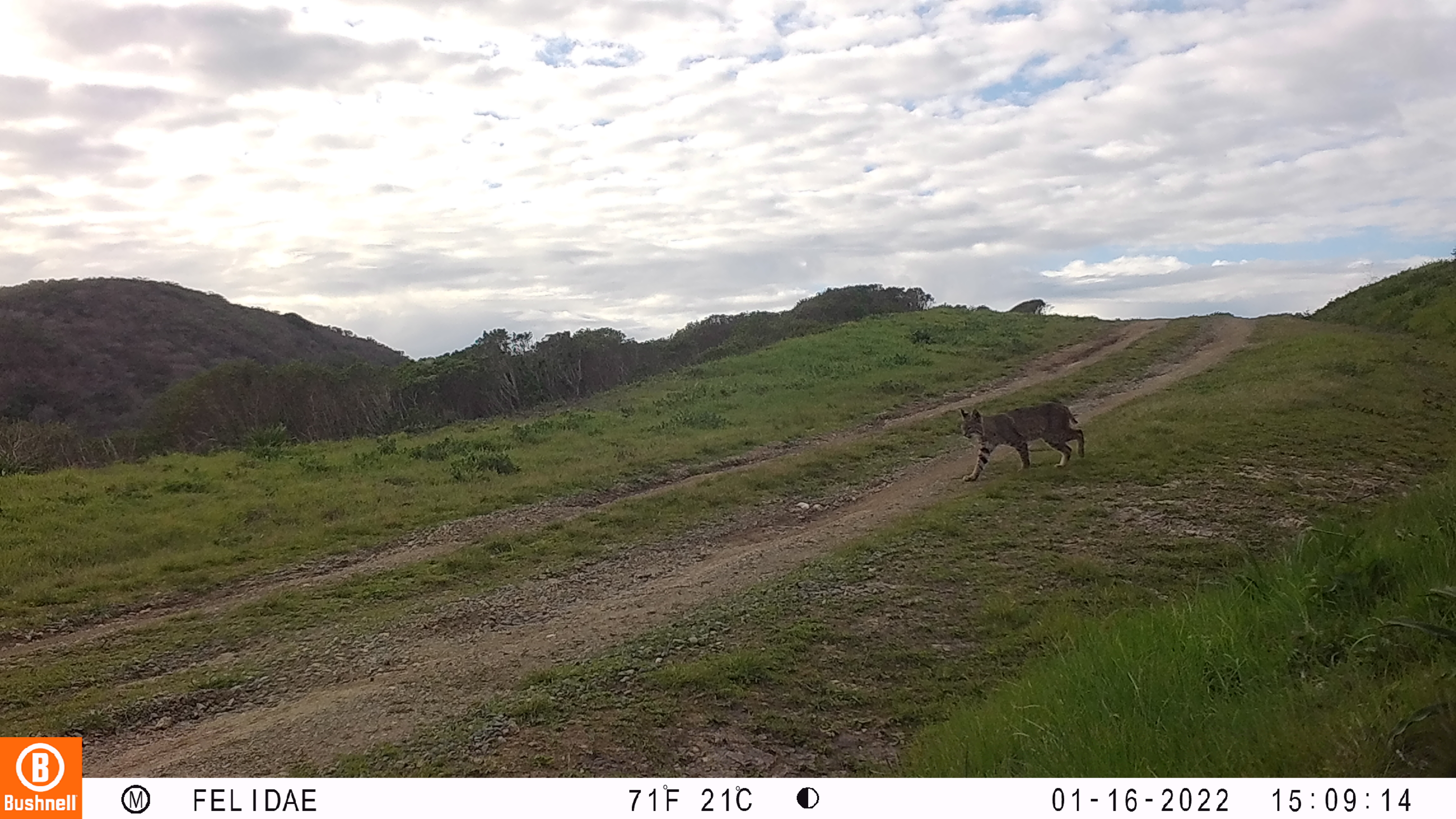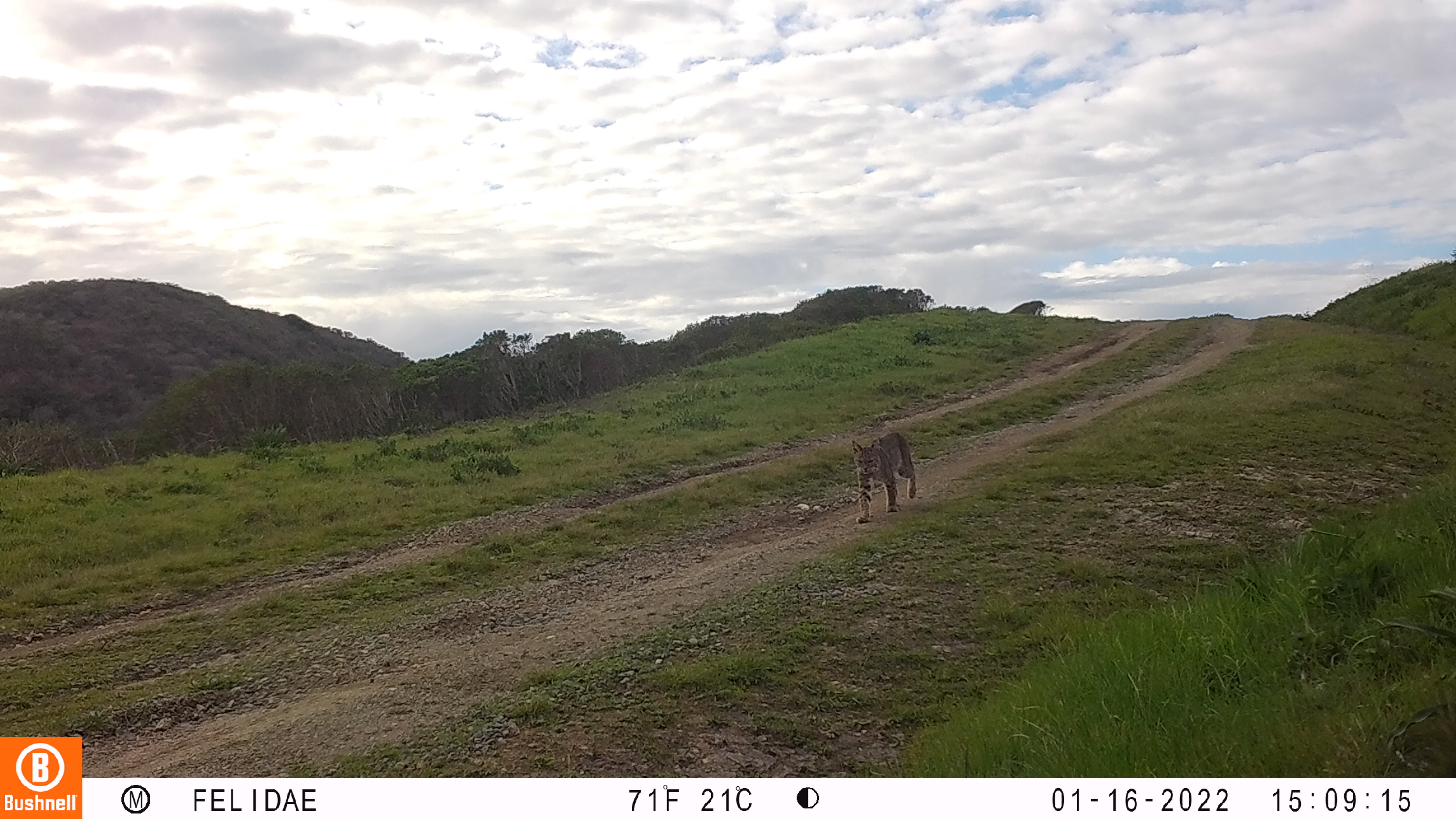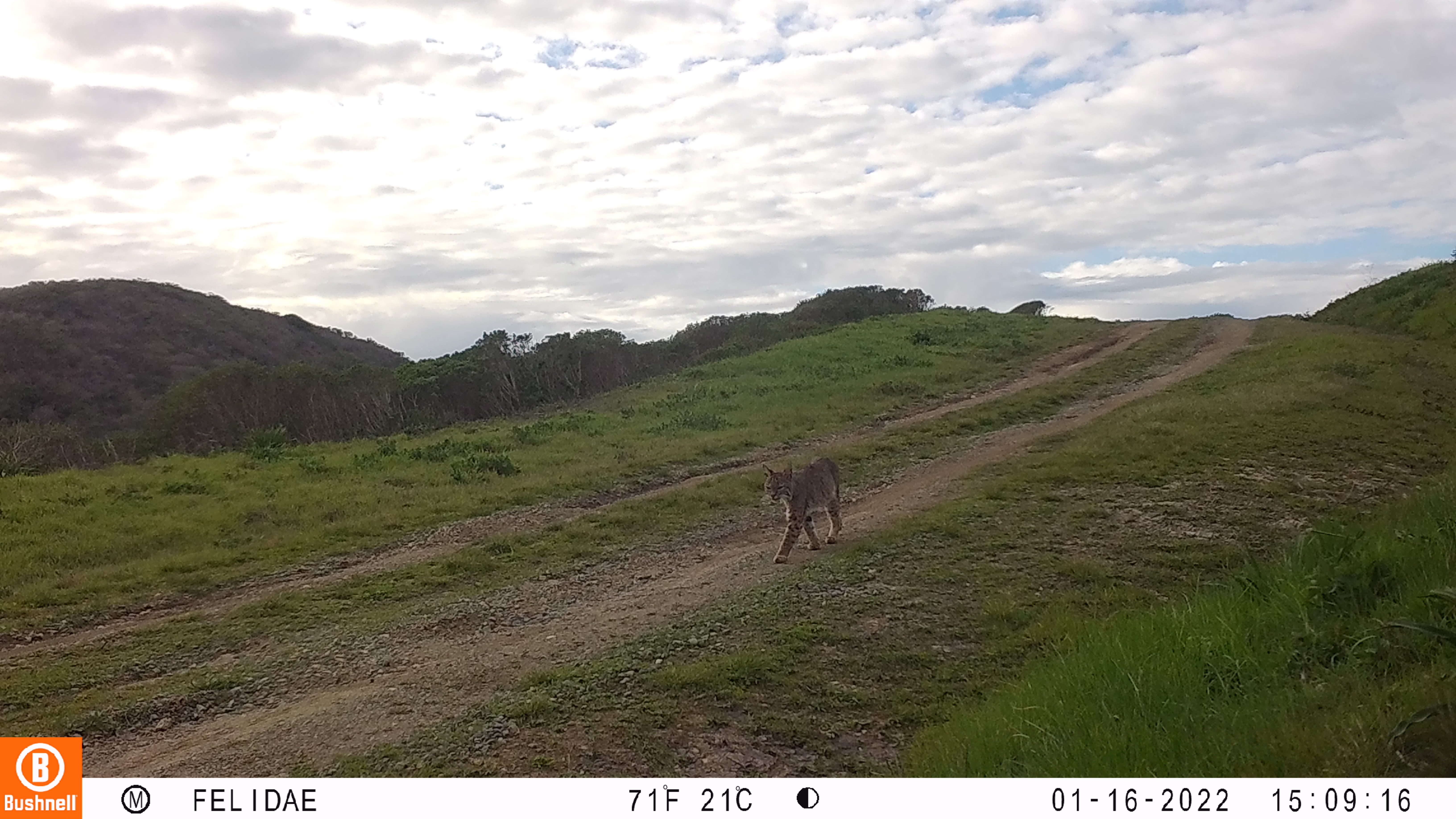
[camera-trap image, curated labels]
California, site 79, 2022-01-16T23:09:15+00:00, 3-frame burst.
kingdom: Animalia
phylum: Chordata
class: Mammalia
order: Carnivora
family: Felidae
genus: Lynx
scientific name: Lynx rufus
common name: bobcat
Bobcat (Lynx rufus).